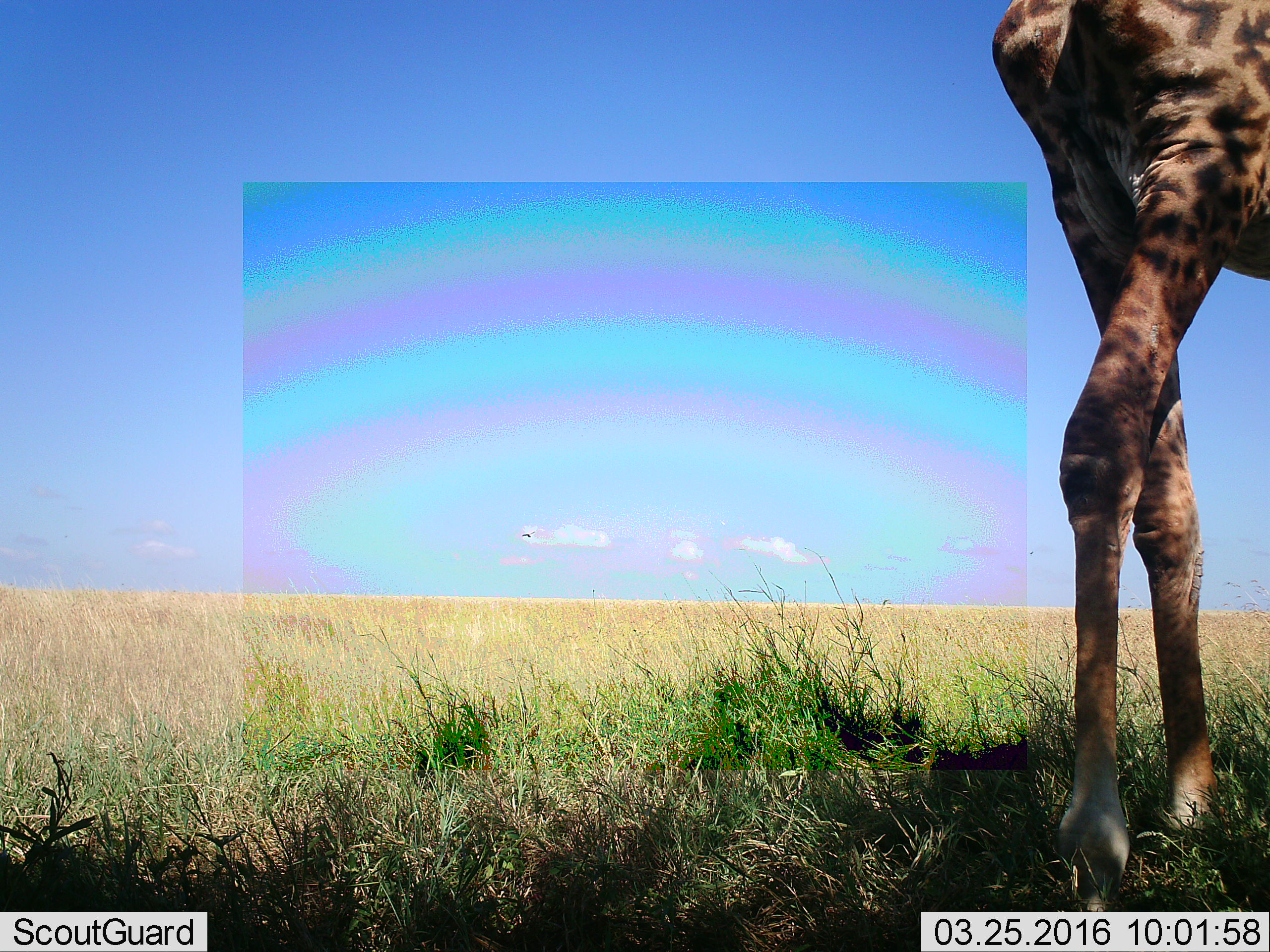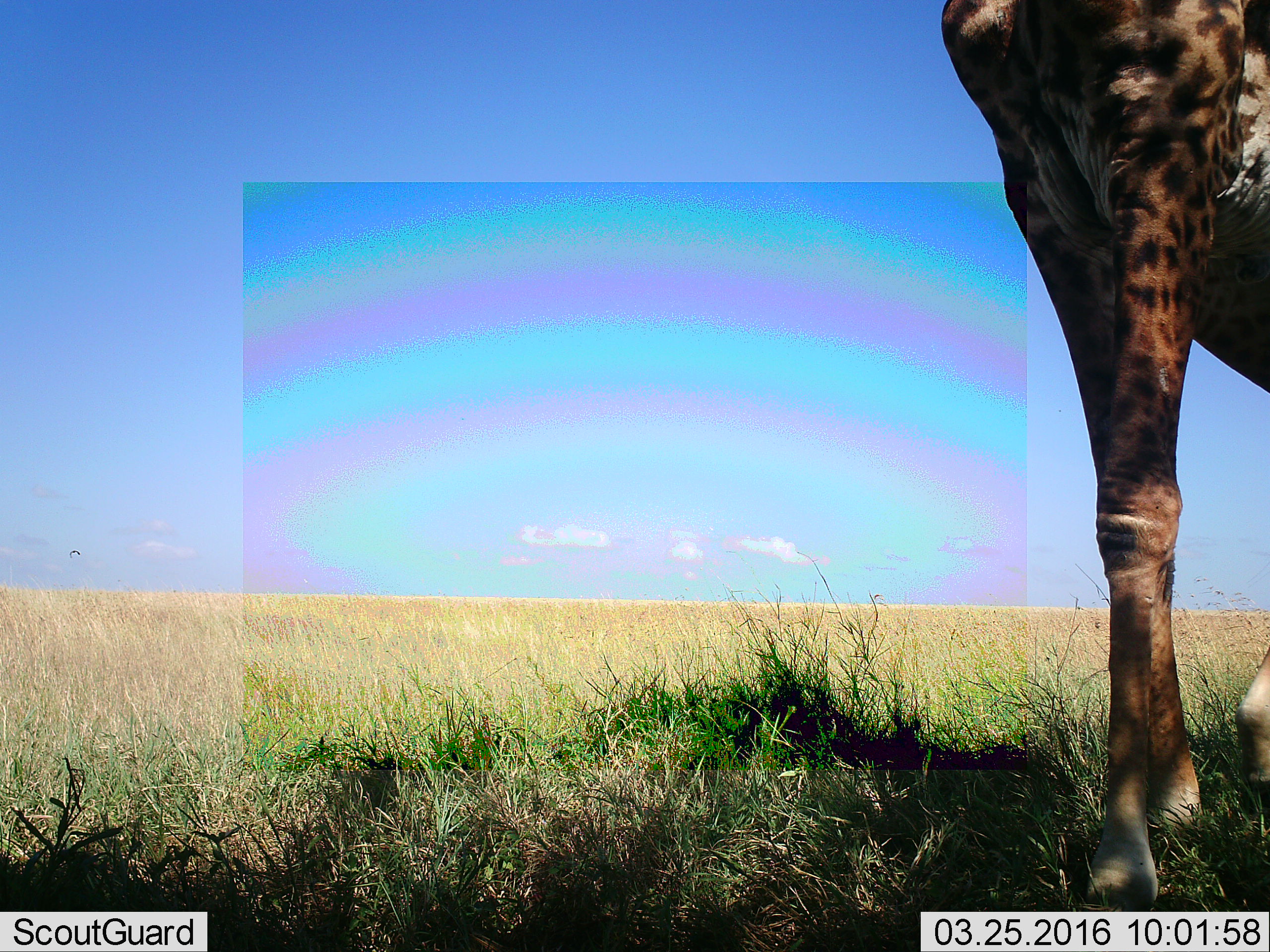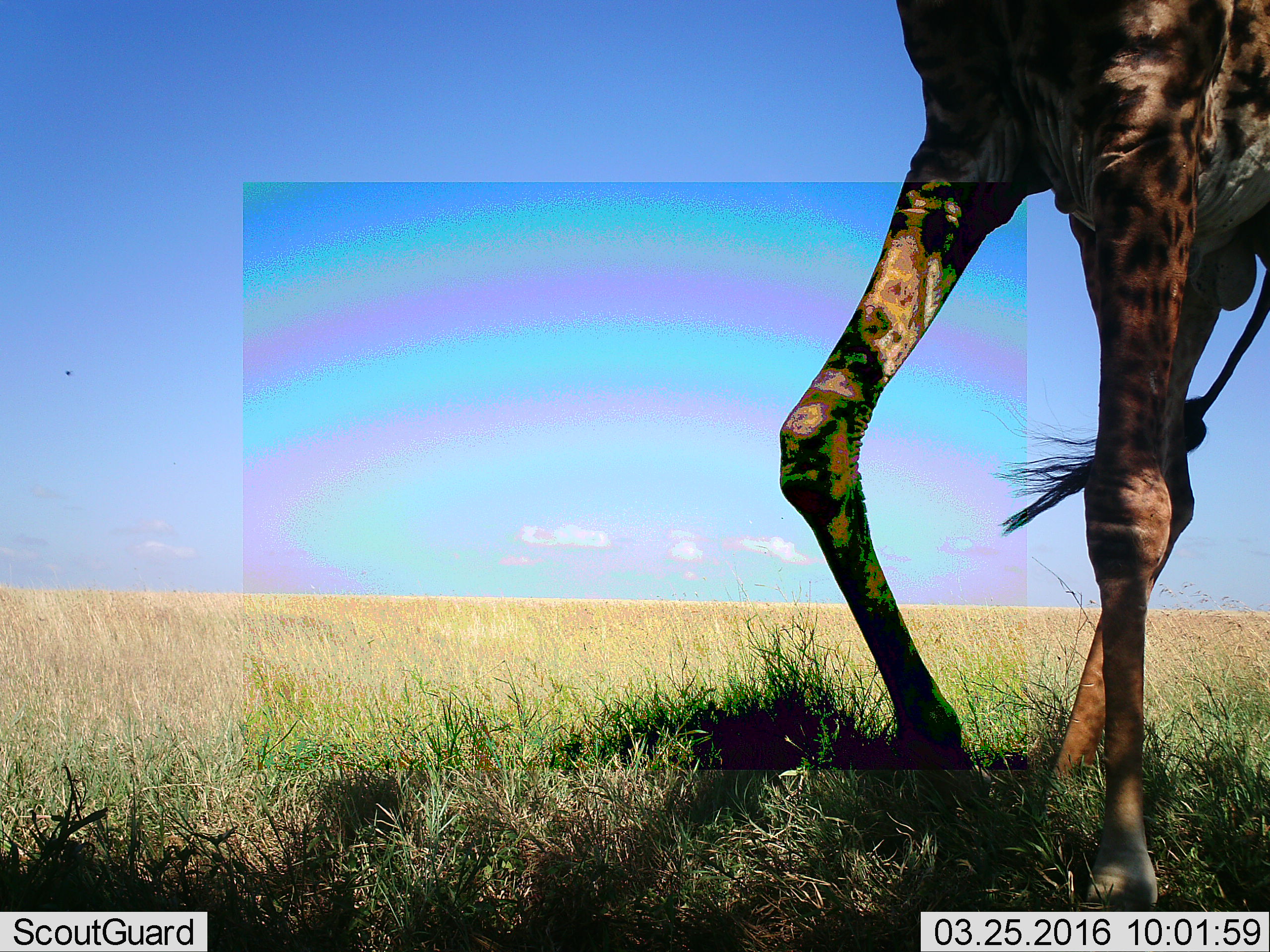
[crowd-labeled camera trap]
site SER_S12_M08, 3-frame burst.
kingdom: Animalia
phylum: Chordata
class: Mammalia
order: Artiodactyla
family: Giraffidae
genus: Giraffa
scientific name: Giraffa camelopardalis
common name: giraffe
Giraffe (Giraffa camelopardalis), count 1. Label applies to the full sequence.